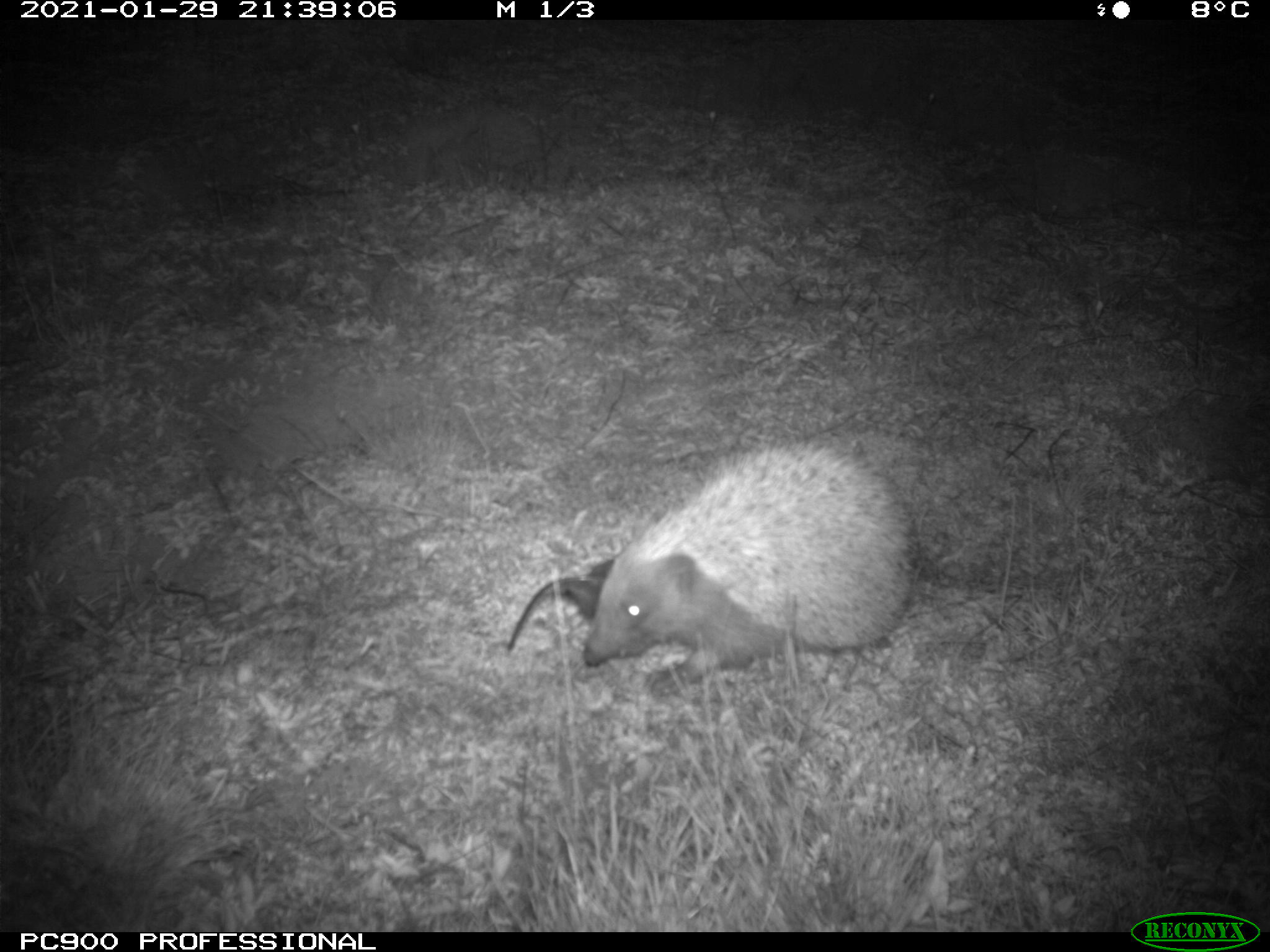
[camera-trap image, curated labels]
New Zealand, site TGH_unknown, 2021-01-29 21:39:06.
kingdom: Animalia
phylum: Chordata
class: Mammalia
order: Eulipotyphla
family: Erinaceidae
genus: Erinaceus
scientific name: Erinaceus europaeus europaeus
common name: european hedgehog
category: hedgehog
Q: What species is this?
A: Hedgehog (european hedgehog) (Erinaceus europaeus europaeus).